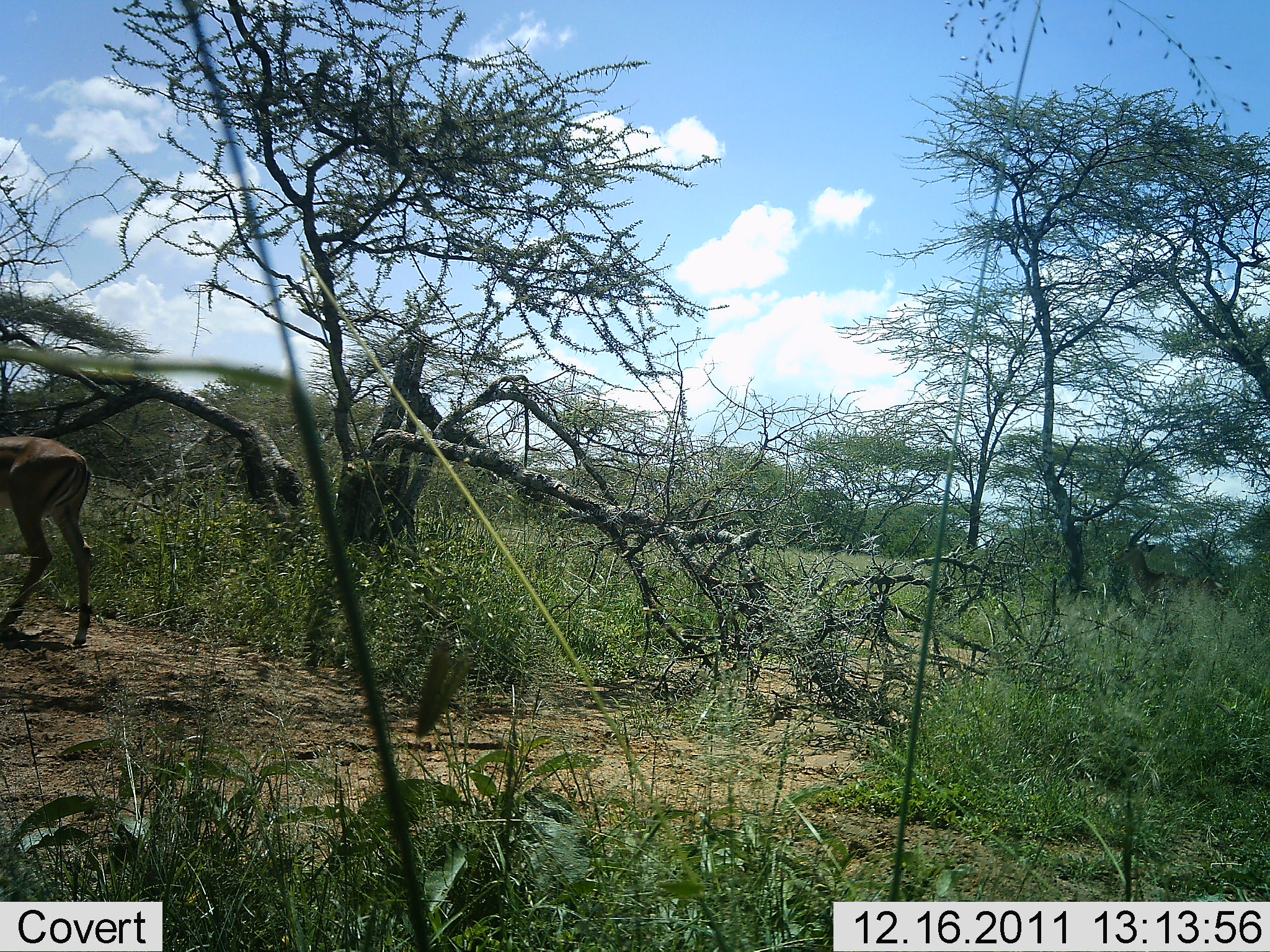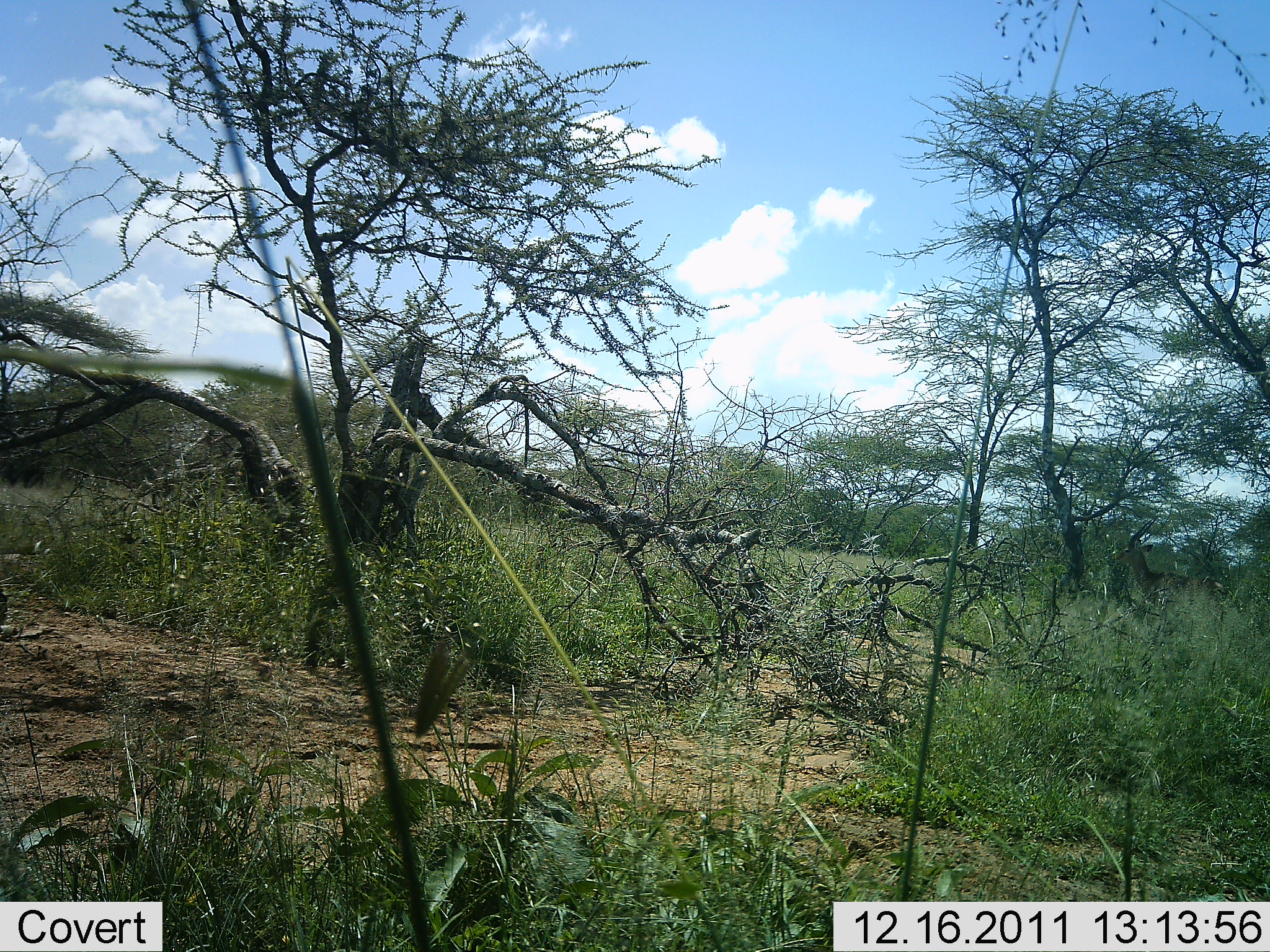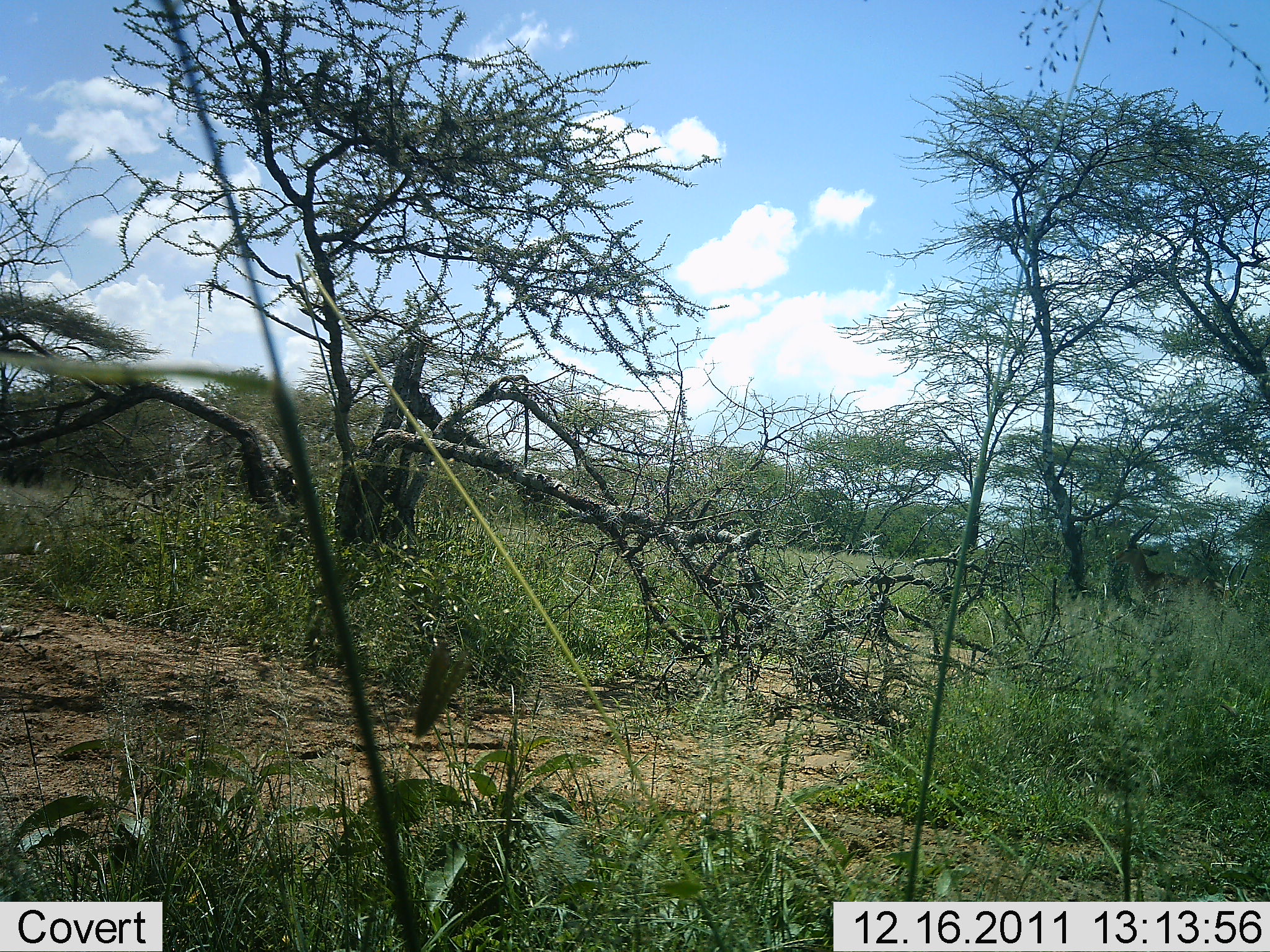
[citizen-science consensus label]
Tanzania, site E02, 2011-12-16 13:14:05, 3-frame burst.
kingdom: Animalia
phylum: Chordata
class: Mammalia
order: Artiodactyla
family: Bovidae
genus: Aepyceros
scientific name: Aepyceros melampus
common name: impala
Impala (Aepyceros melampus), count 1. Behavior (volunteer vote fractions): standing 0%, resting 0%, moving 83%, interacting 0%. Young present (vote fraction): 0%. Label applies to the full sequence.